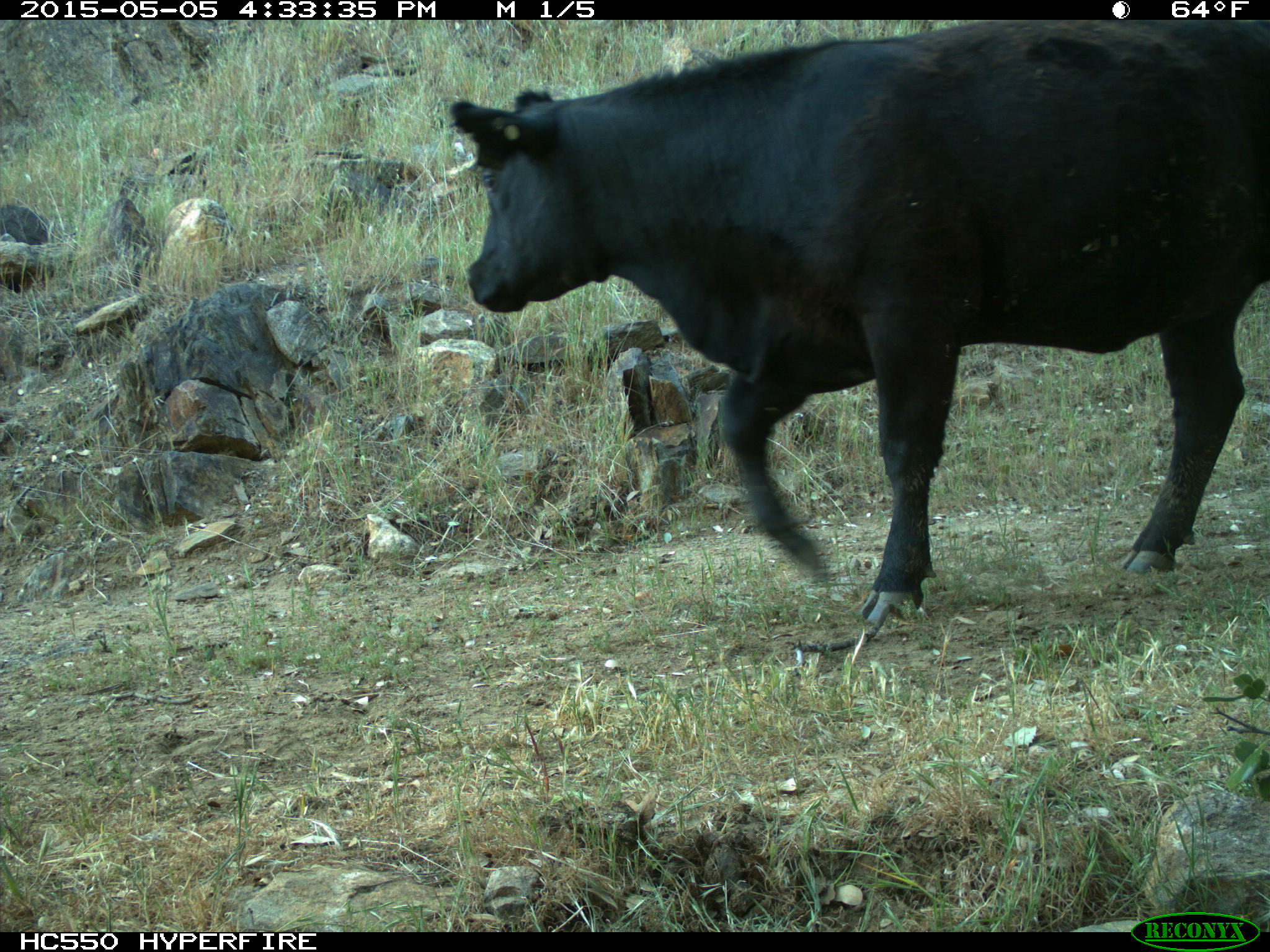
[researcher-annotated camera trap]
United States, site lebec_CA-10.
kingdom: Animalia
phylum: Chordata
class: Mammalia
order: Artiodactyla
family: Bovidae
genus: Bos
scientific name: Bos taurus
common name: domestic cow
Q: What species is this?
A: Bos taurus (domestic cow).